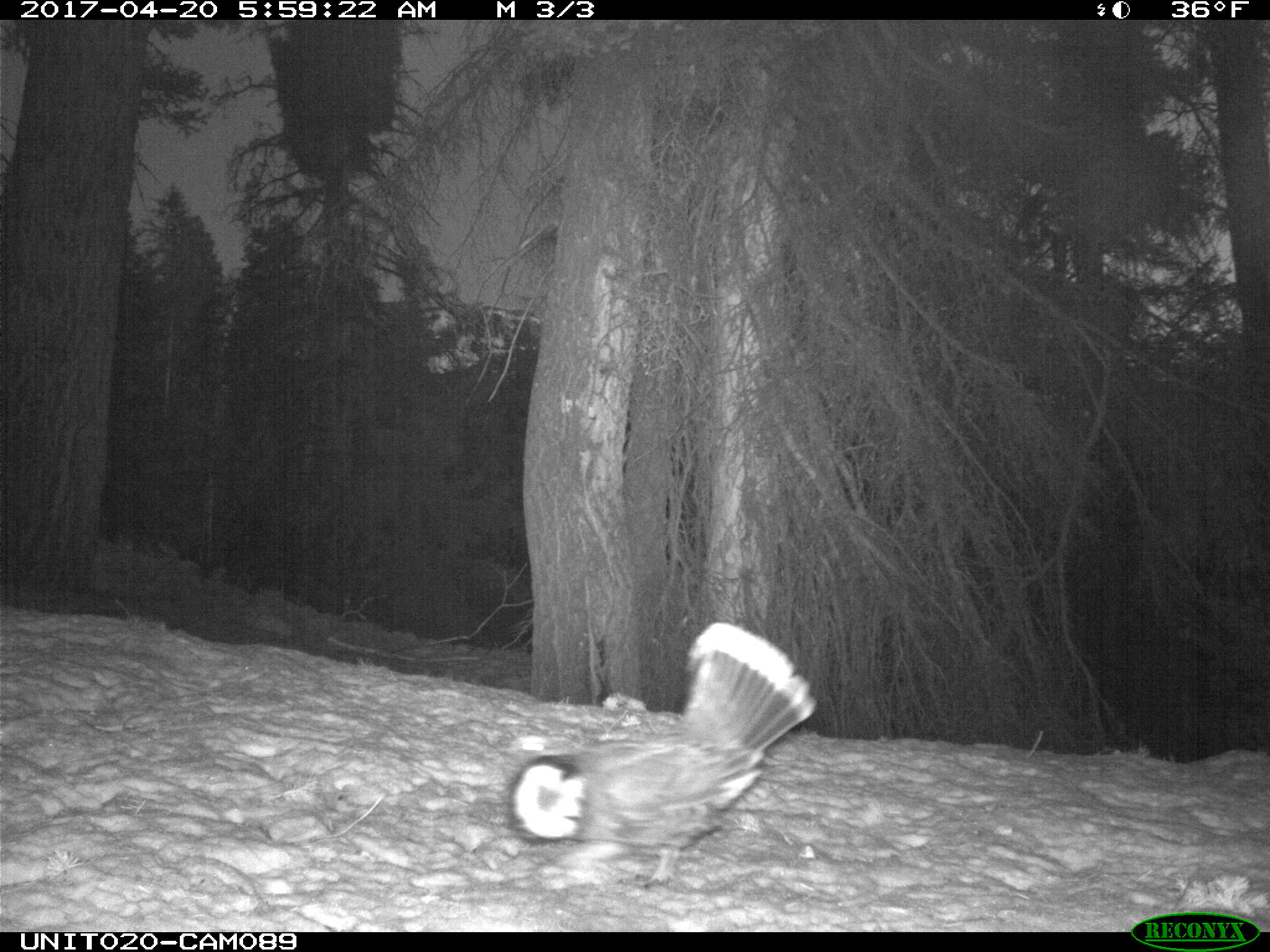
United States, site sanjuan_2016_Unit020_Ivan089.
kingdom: Animalia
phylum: Chordata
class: Aves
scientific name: Aves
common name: birds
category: unidentified bird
Unidentified bird (birds) (Aves).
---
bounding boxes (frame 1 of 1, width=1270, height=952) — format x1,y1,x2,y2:
animal: 507,623,817,887